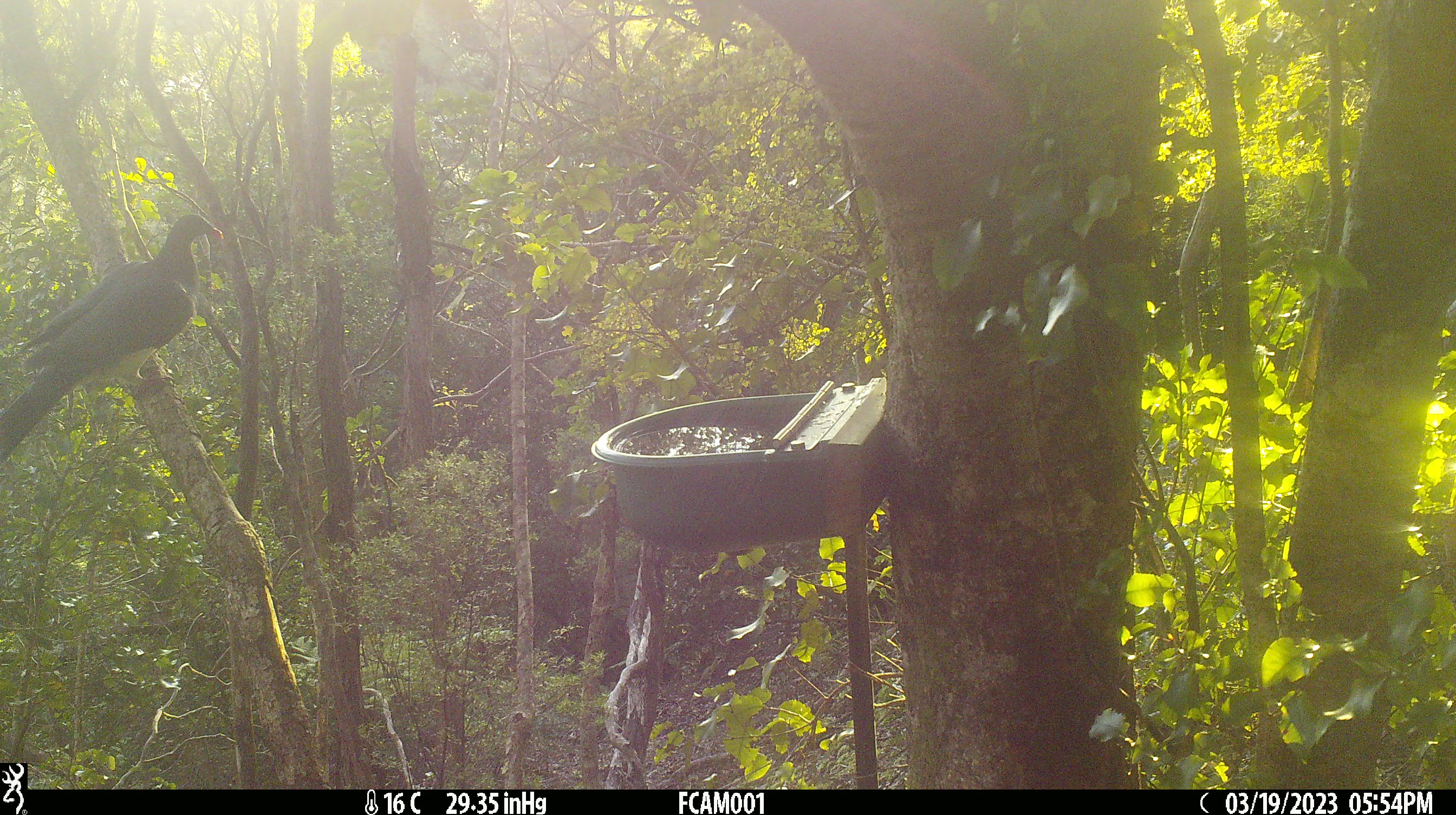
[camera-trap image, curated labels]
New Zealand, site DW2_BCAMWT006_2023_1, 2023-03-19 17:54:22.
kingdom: Animalia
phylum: Chordata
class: Aves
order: Columbiformes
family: Columbidae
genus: Hemiphaga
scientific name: Hemiphaga novaeseelandiae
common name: new zealand pigeon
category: kereru